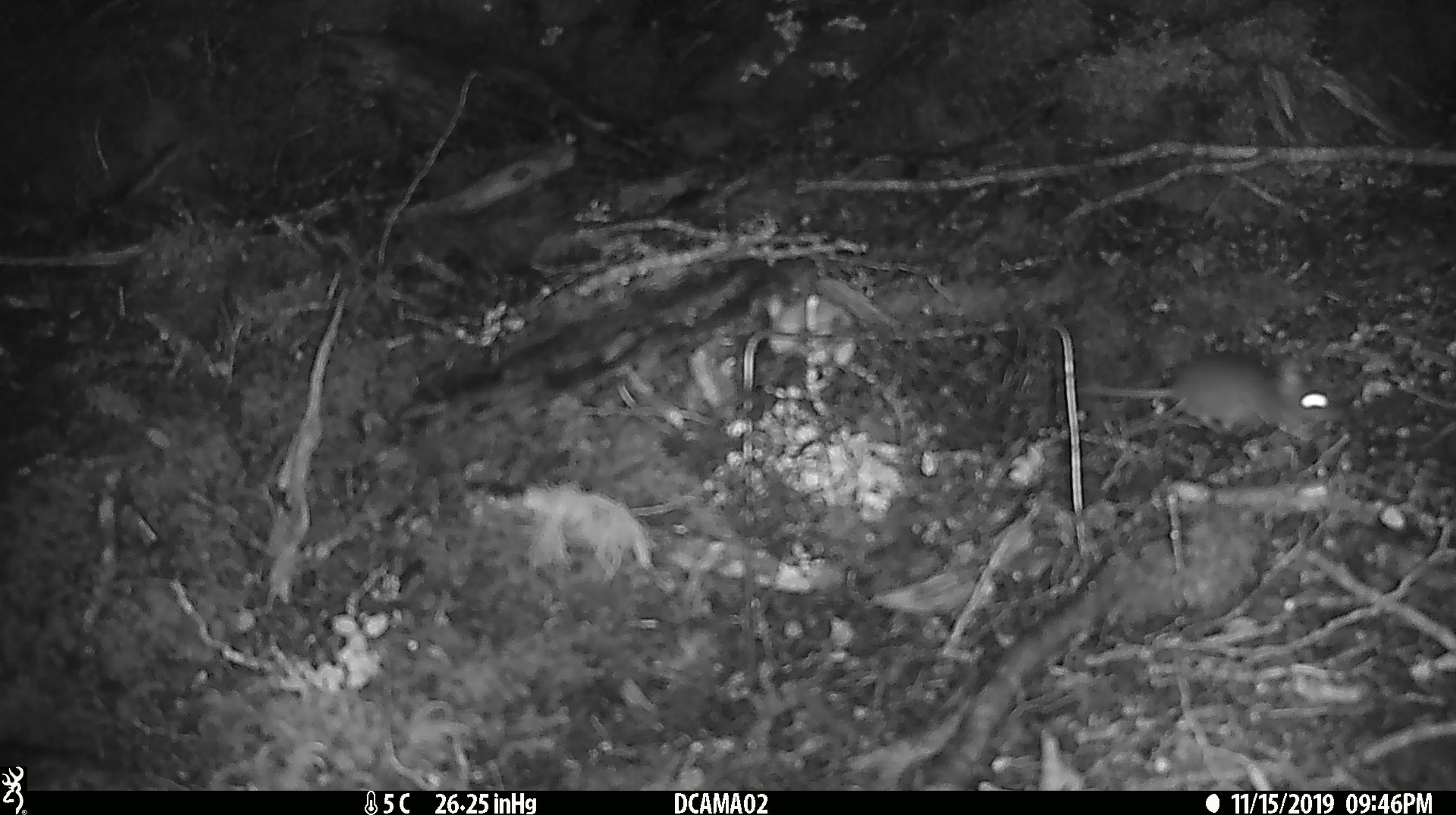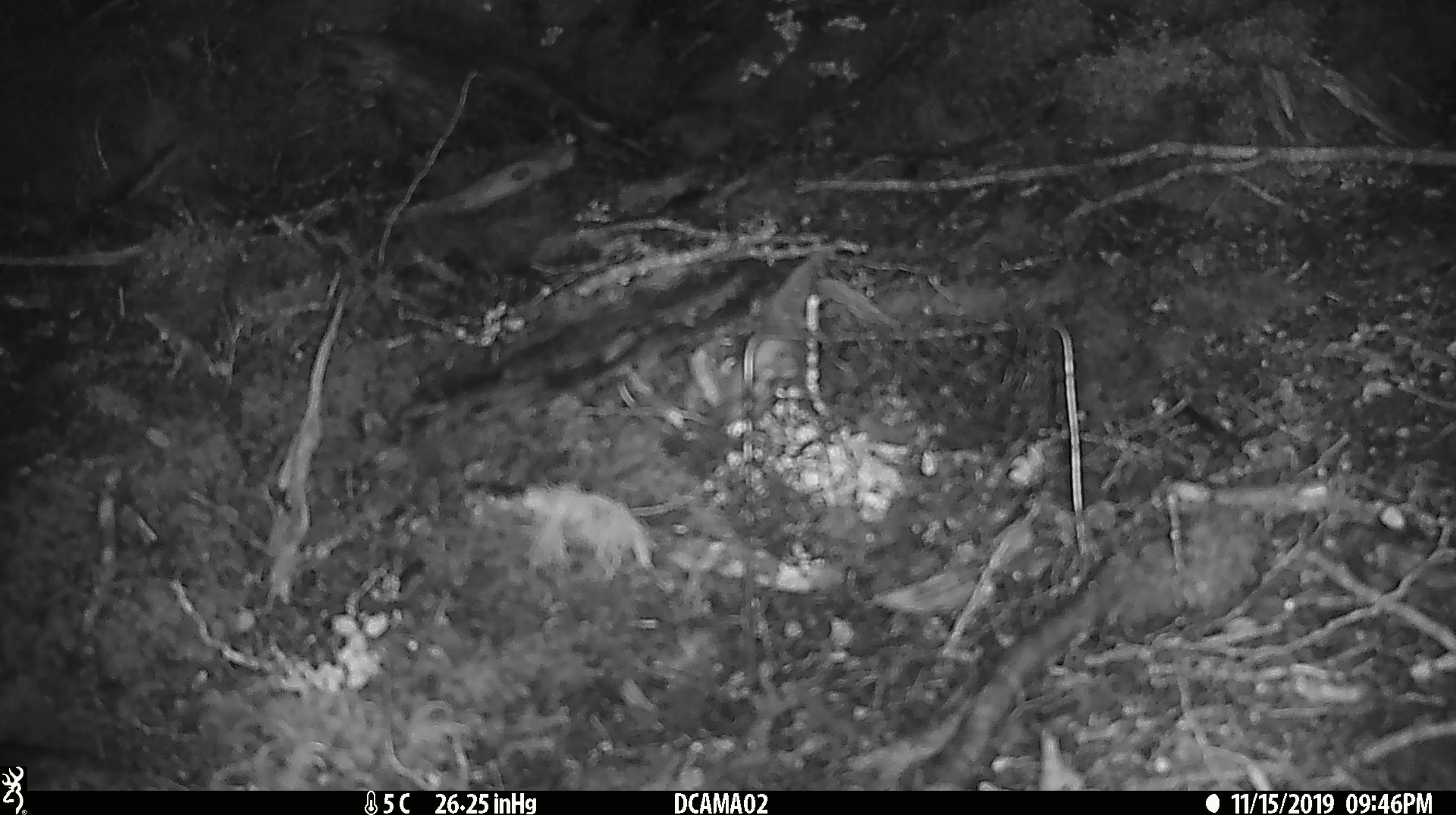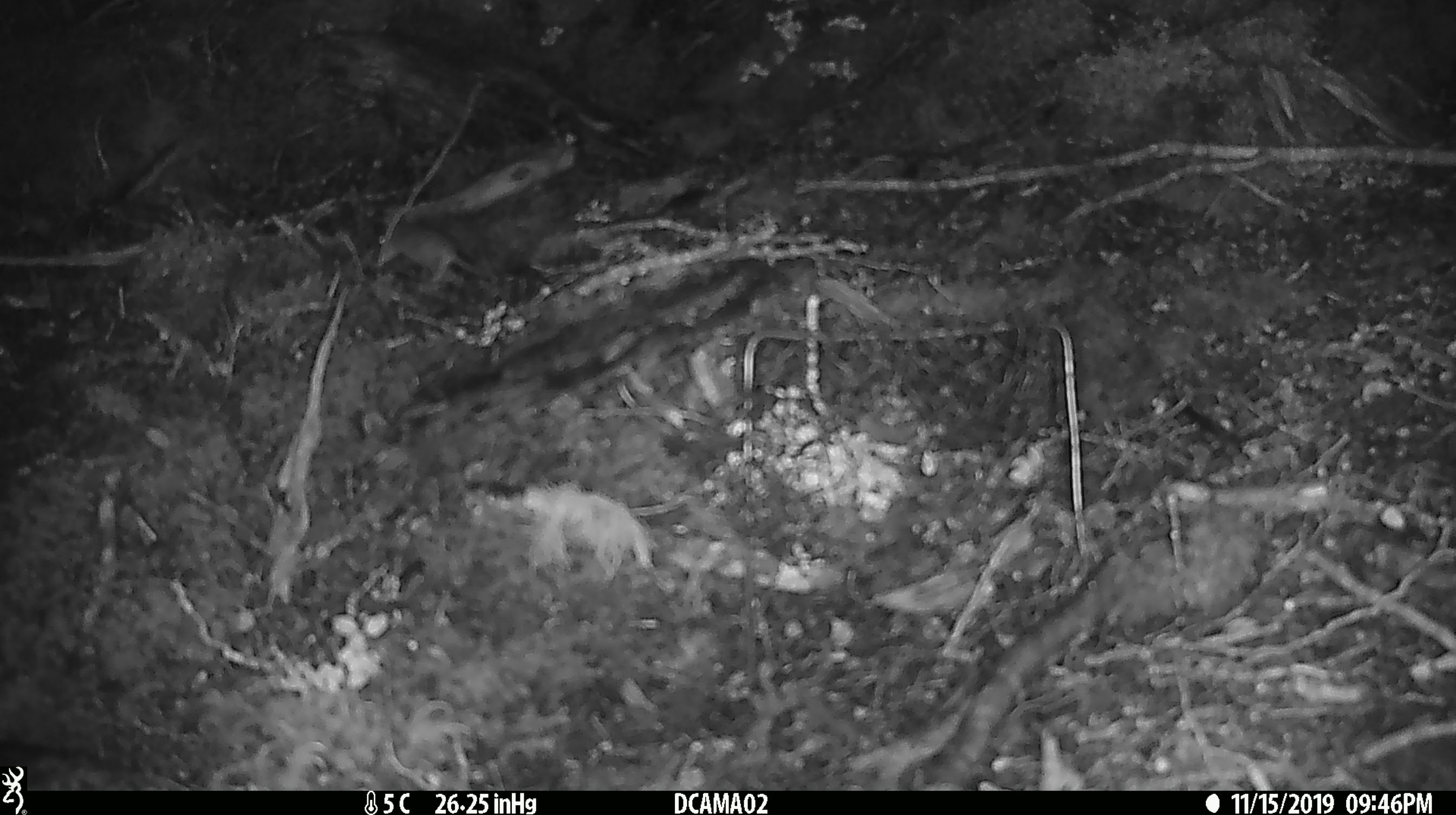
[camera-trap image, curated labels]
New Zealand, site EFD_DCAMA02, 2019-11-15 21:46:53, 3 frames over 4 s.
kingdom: Animalia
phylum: Chordata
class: Mammalia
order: Rodentia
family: Muridae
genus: Mus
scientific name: Mus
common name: mouse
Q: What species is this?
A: Mouse (Mus).